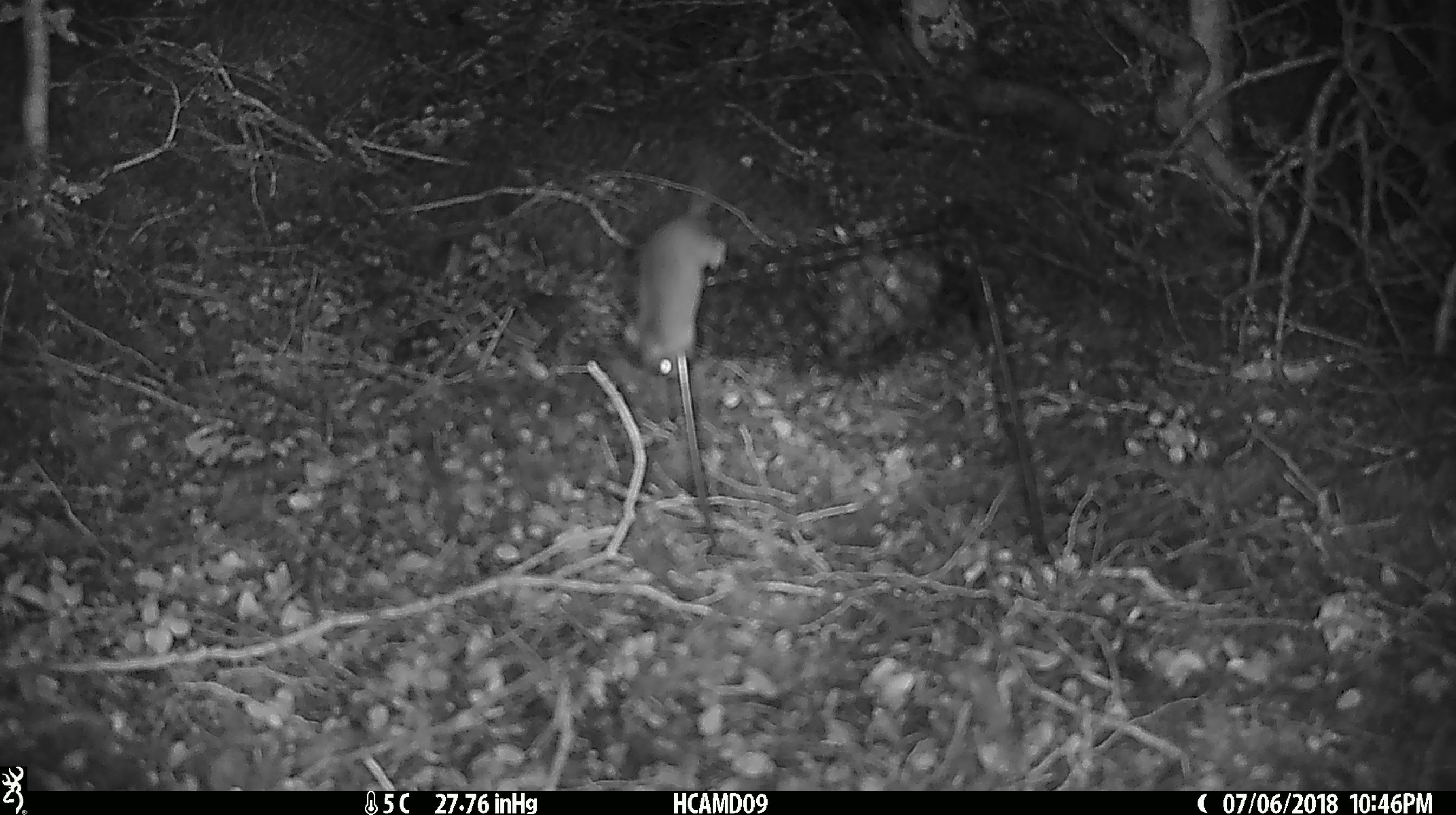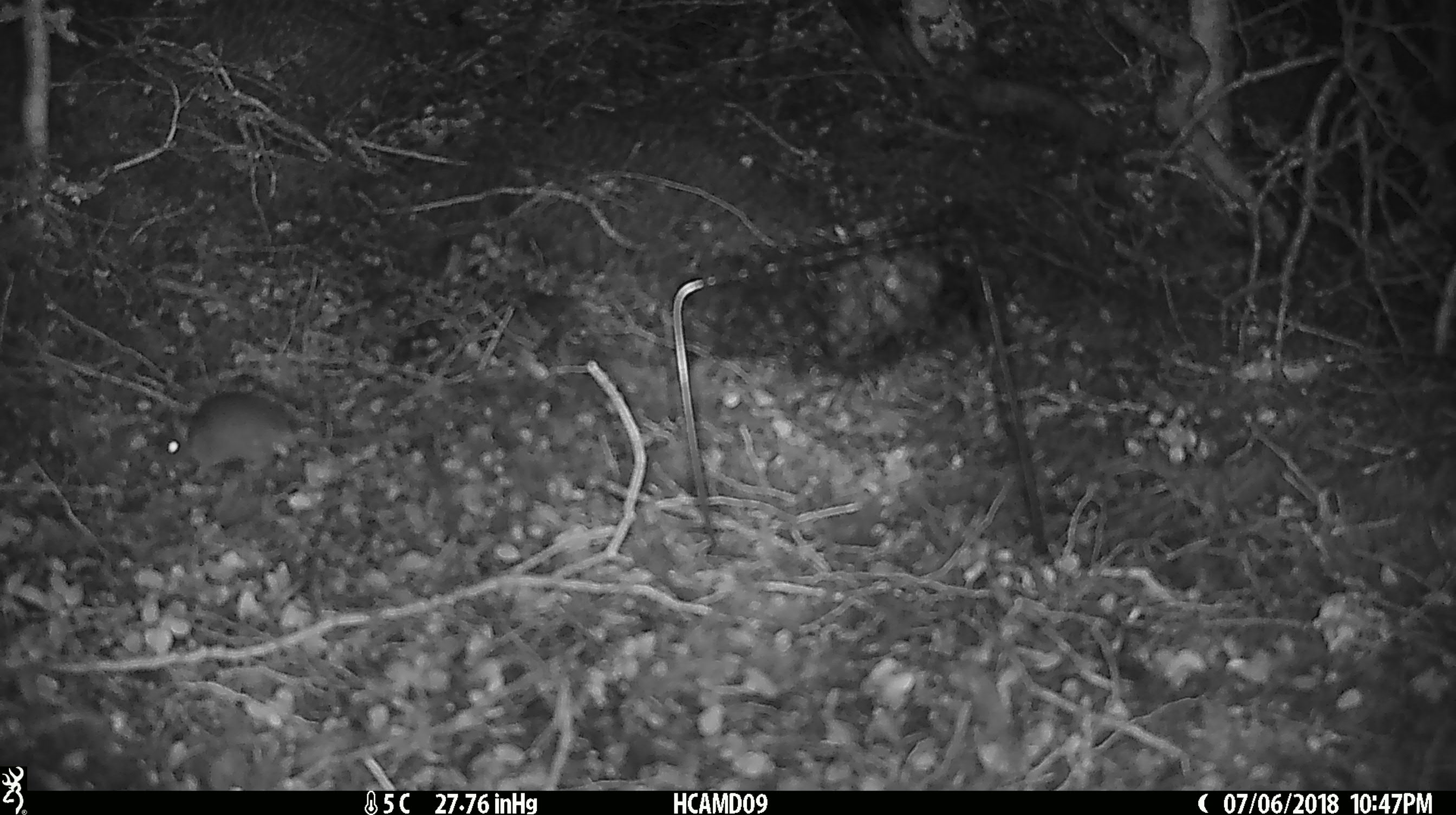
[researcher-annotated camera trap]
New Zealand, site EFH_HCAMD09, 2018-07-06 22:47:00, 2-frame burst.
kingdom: Animalia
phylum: Chordata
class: Mammalia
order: Rodentia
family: Muridae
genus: Mus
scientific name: Mus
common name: mouse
Mouse (Mus).